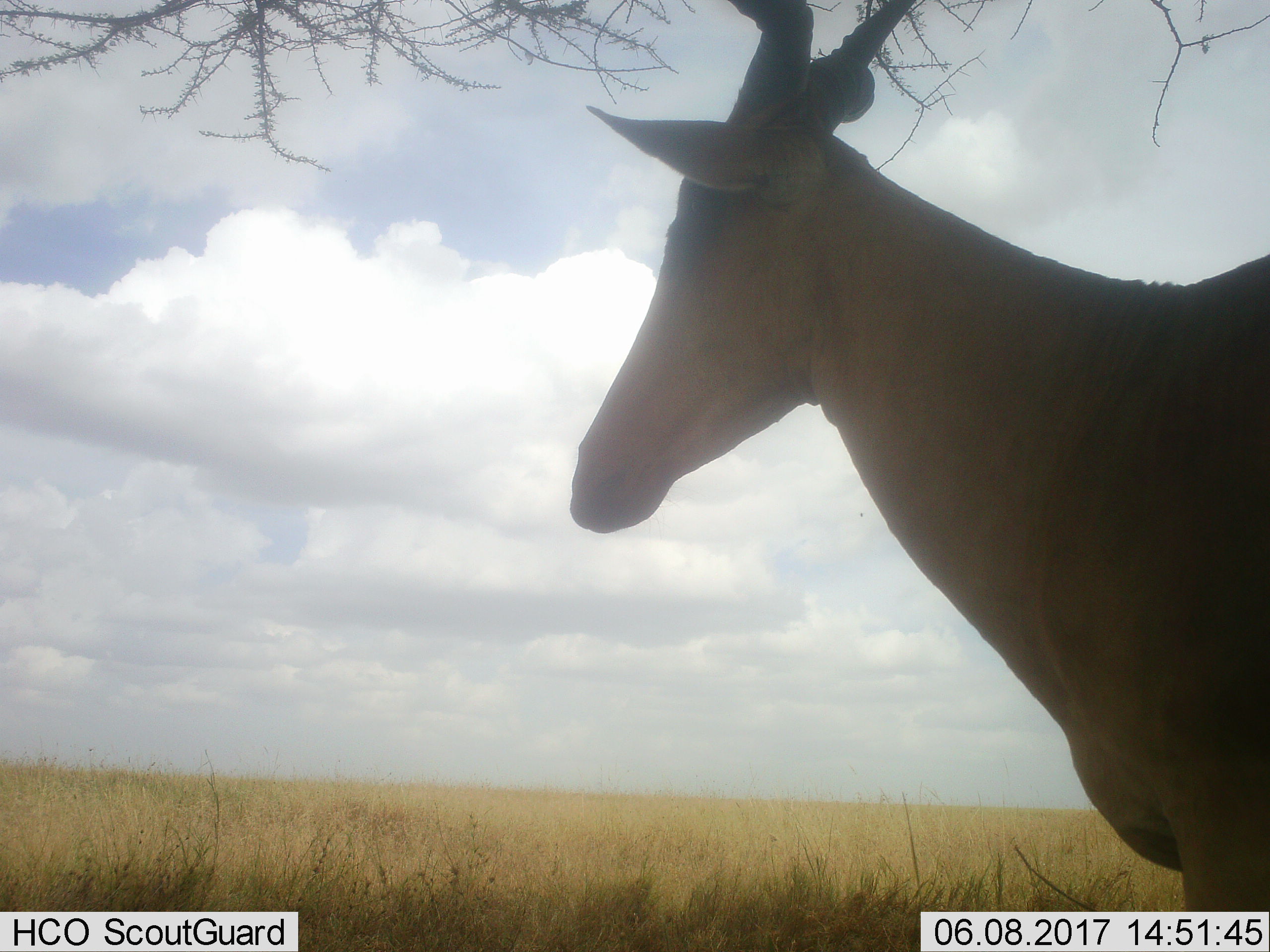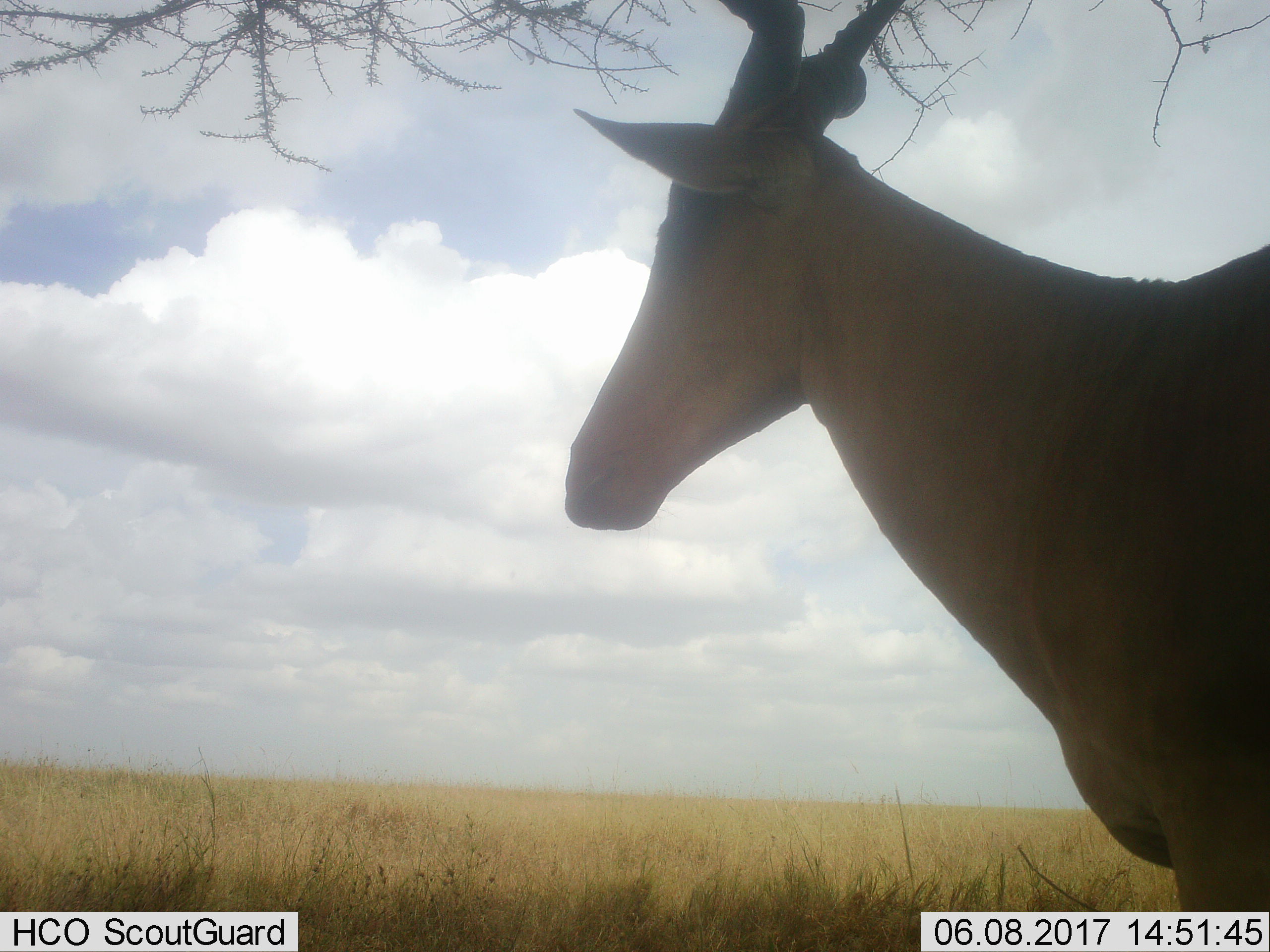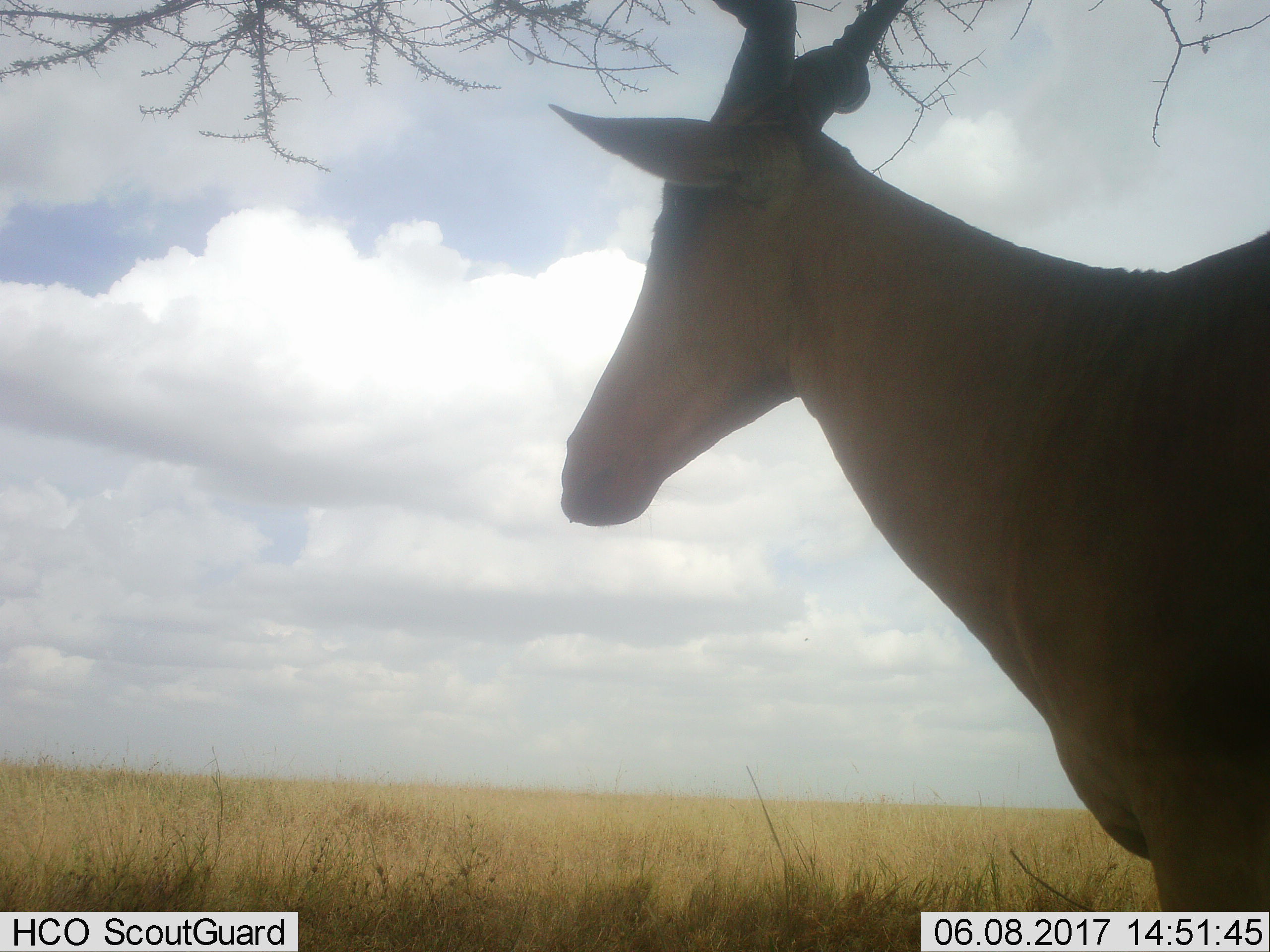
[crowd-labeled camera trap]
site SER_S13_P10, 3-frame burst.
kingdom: Animalia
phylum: Chordata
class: Mammalia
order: Artiodactyla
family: Bovidae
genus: Alcelaphus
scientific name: Alcelaphus buselaphus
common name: hartebeest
Hartebeest (Alcelaphus buselaphus), count 1. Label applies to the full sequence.